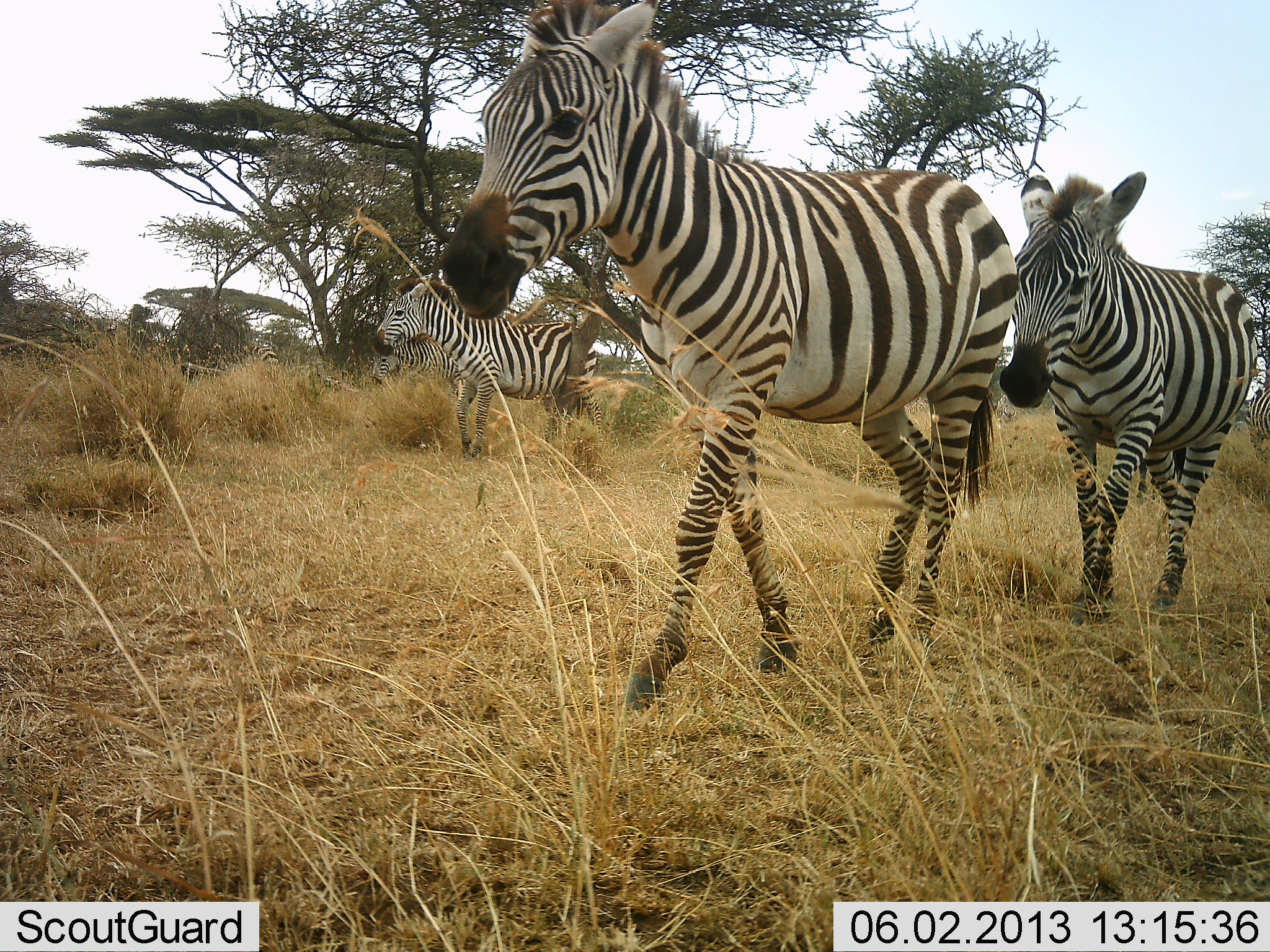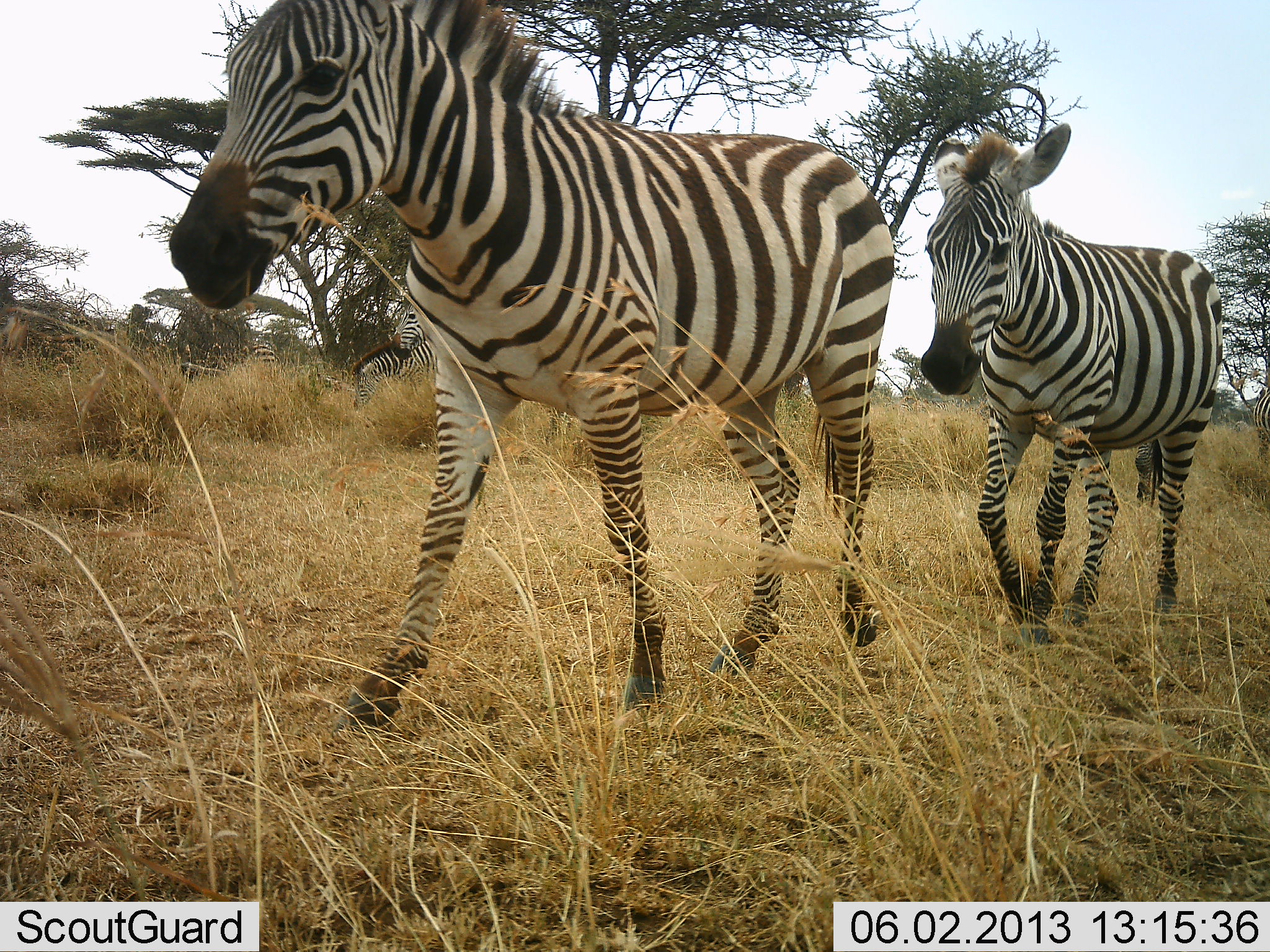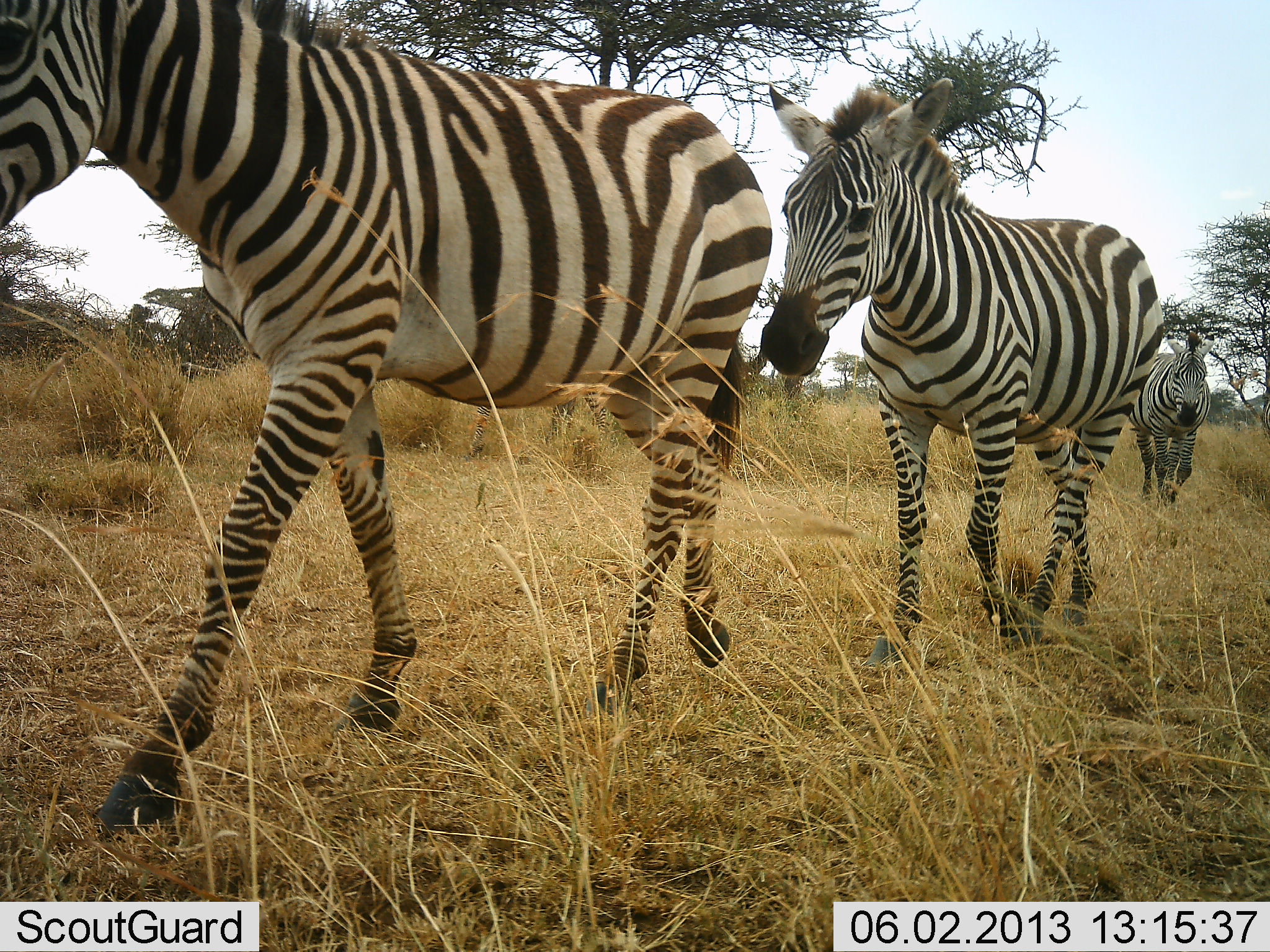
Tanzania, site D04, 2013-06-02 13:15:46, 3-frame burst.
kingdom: Animalia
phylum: Chordata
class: Mammalia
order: Perissodactyla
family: Equidae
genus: Equus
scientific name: Equus quagga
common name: plains zebra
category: zebra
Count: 4.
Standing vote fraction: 40%.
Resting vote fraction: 0%.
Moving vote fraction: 100%.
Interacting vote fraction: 0%.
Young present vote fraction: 10%.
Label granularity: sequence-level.